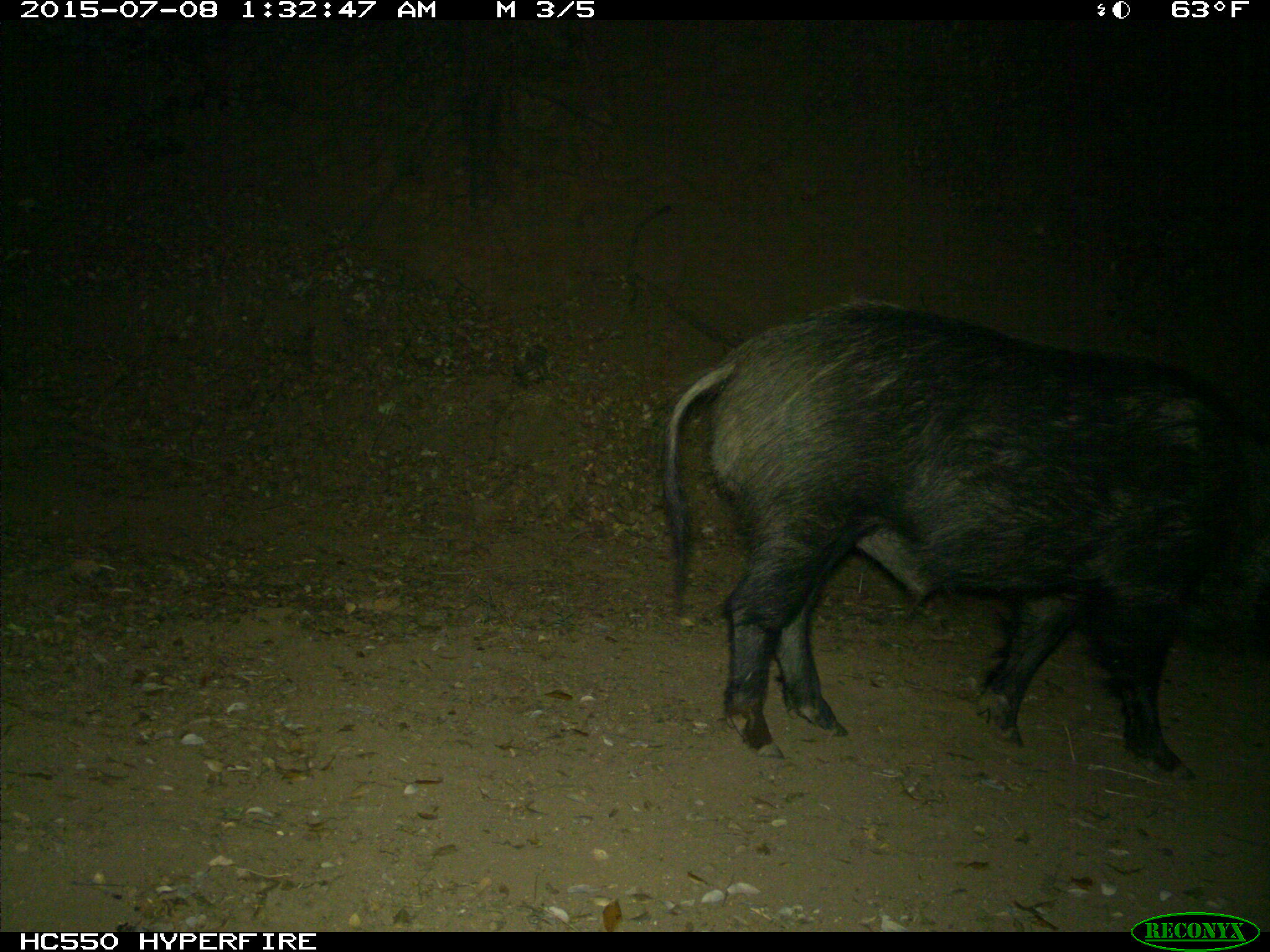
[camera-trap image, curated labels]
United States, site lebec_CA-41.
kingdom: Animalia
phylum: Chordata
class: Mammalia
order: Artiodactyla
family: Suidae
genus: Sus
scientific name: Sus scrofa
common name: wild boar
Sus scrofa (wild boar).